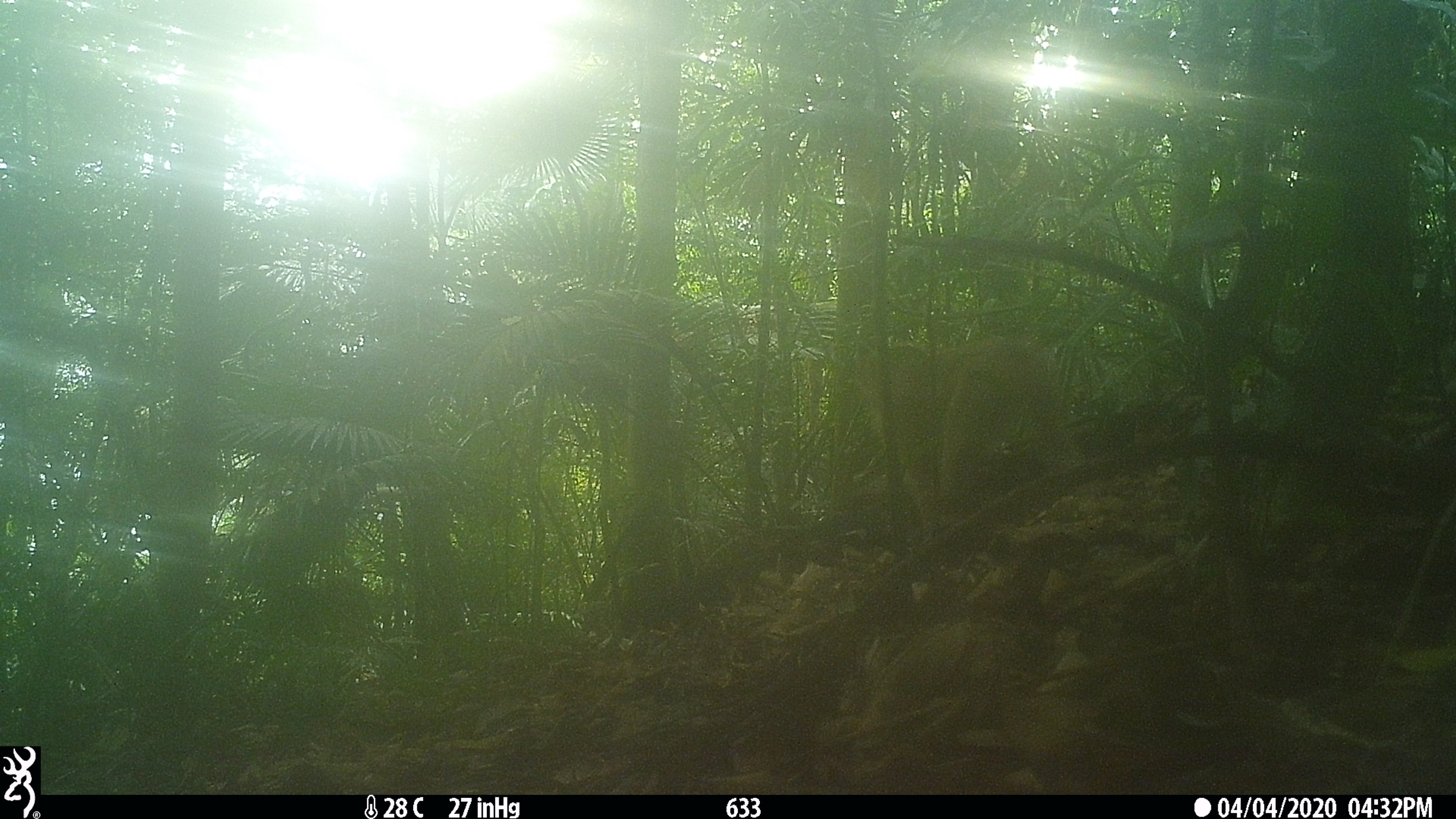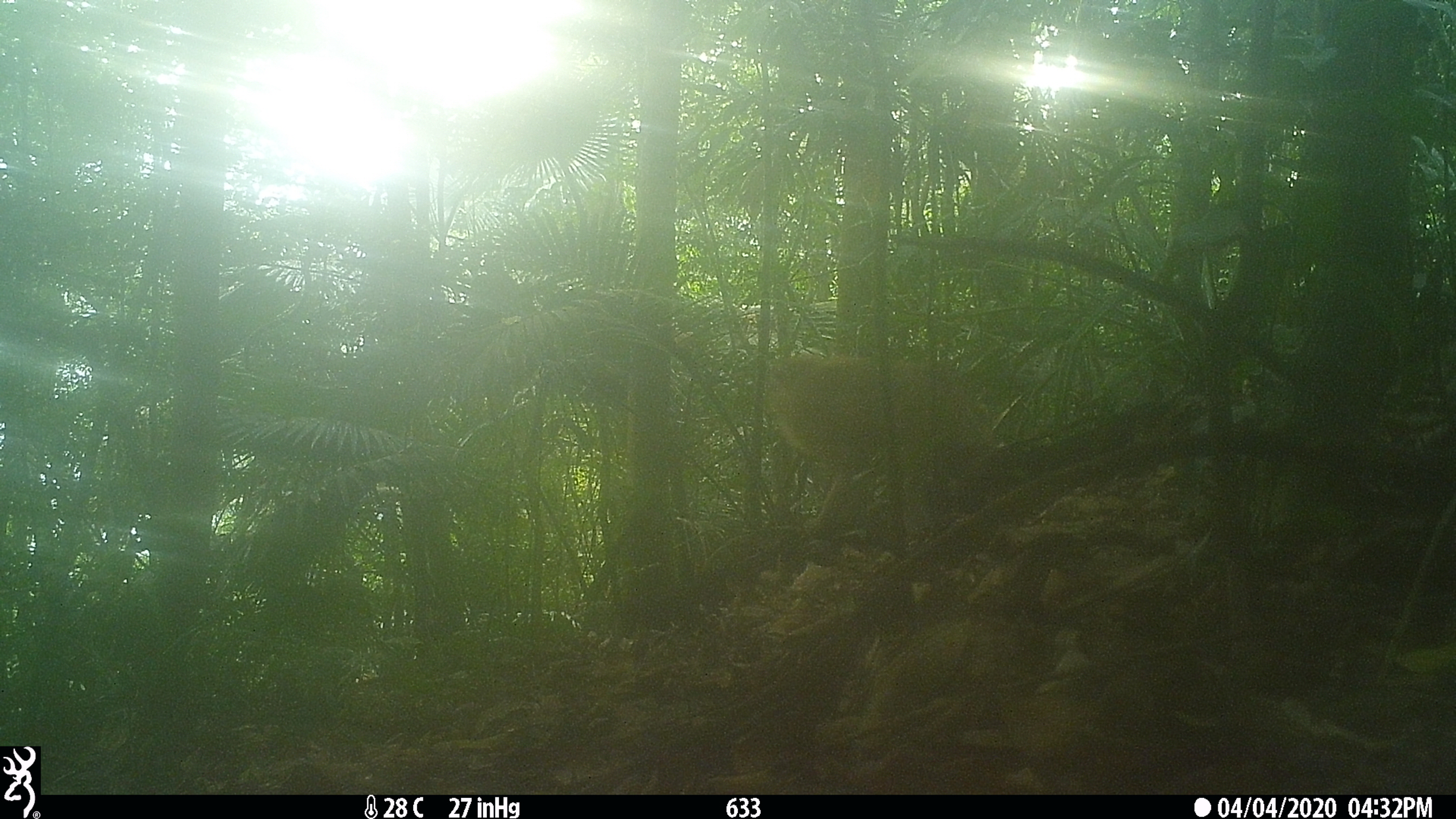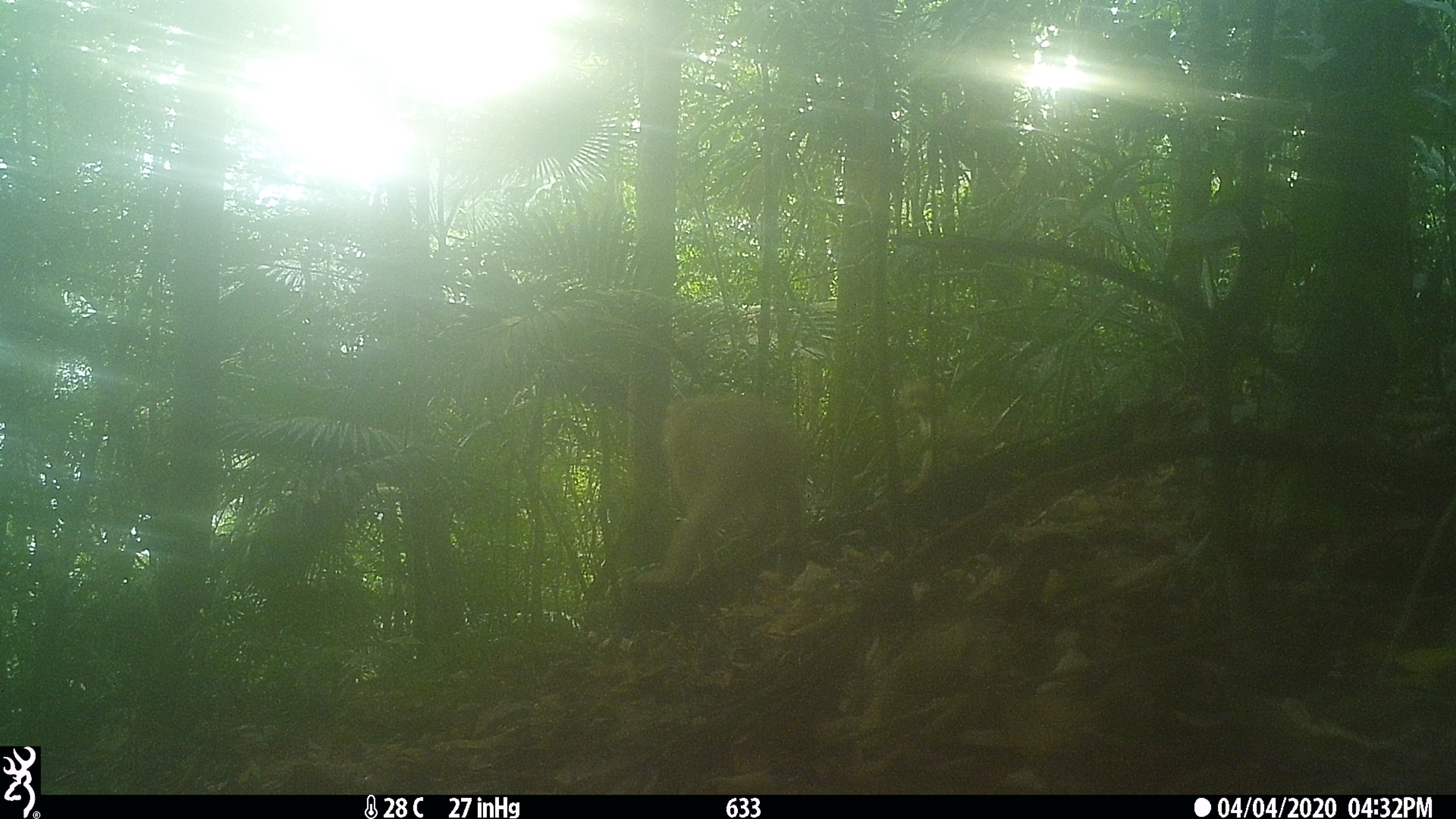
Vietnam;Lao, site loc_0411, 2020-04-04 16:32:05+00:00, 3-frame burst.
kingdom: Animalia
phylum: Chordata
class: Mammalia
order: Primates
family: Cercopithecidae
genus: Macaca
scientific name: Macaca nemestrina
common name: pig-tailed macaque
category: pig tailed macaque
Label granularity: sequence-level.